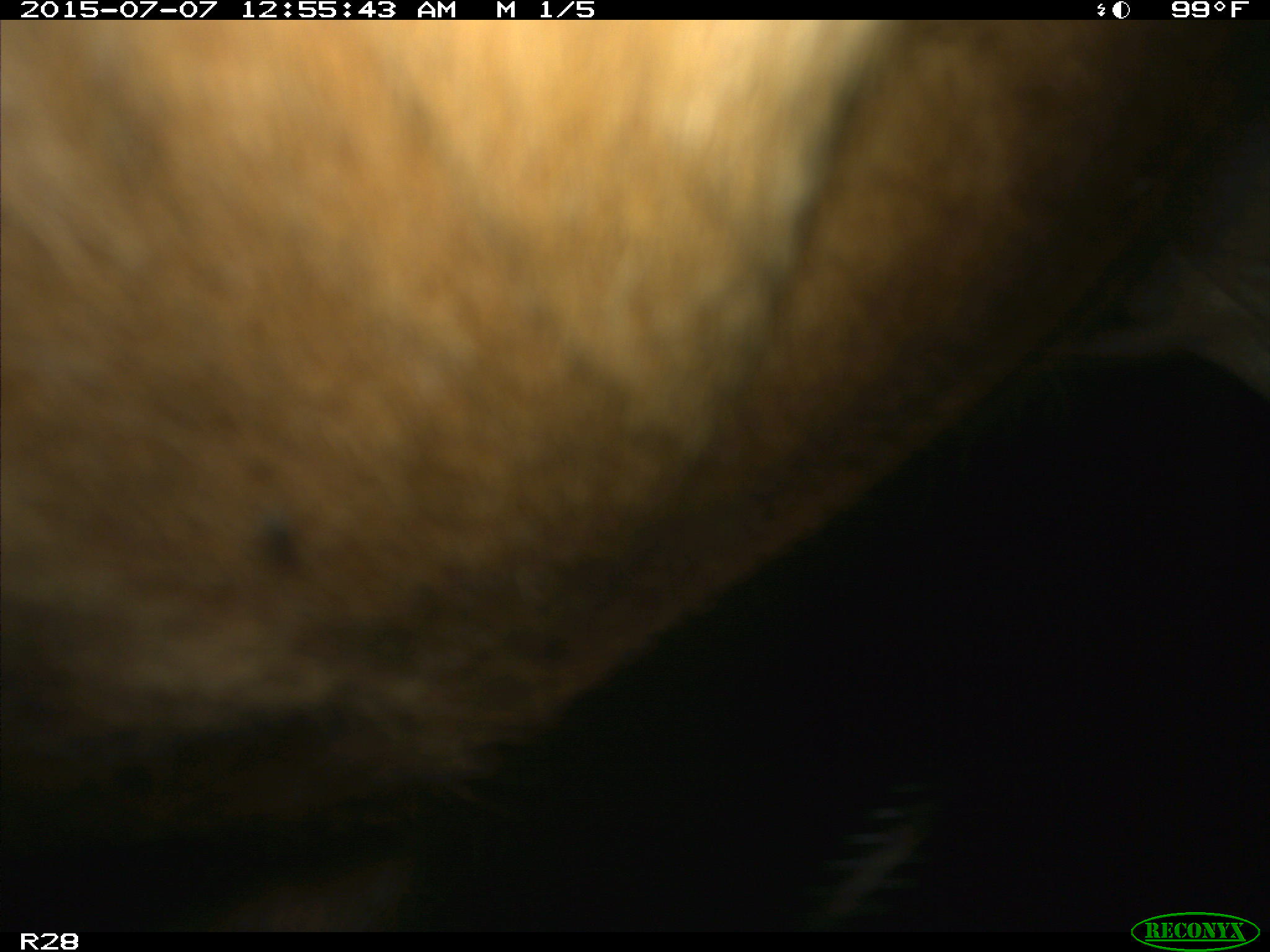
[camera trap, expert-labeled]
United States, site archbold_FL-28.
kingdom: Animalia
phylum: Chordata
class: Mammalia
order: Artiodactyla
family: Bovidae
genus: Bos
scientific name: Bos taurus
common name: domestic cow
Bos taurus (domestic cow).